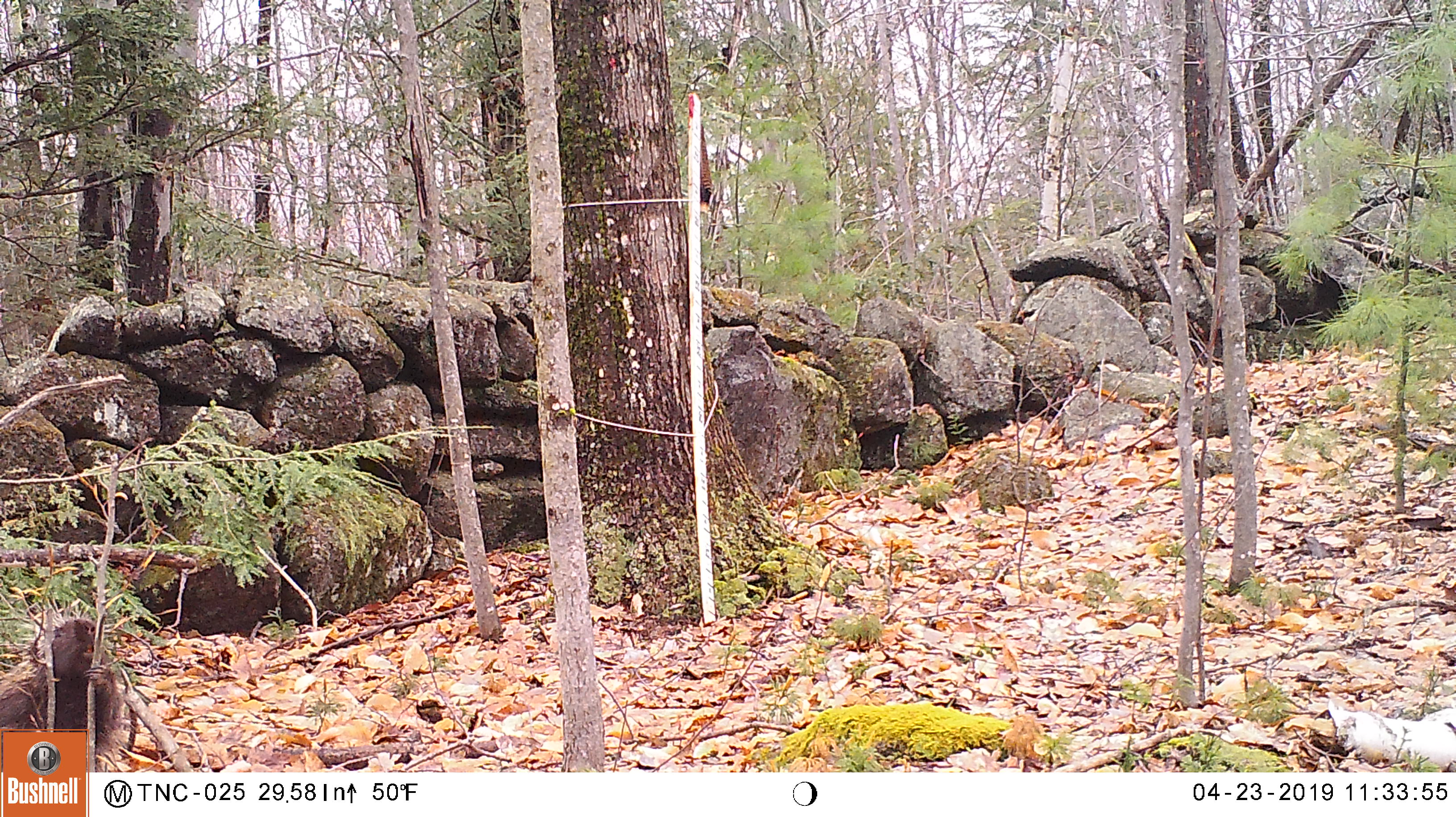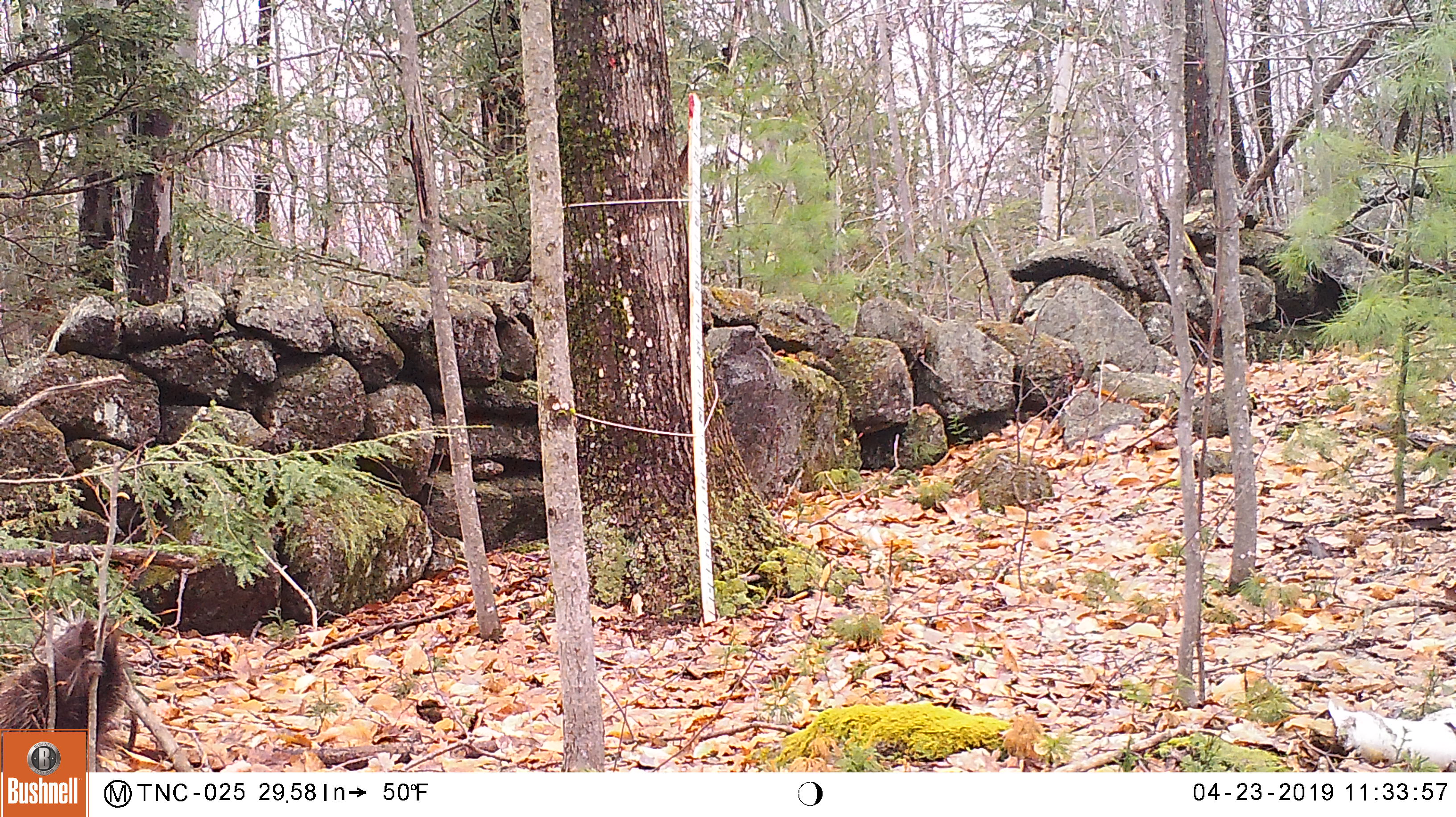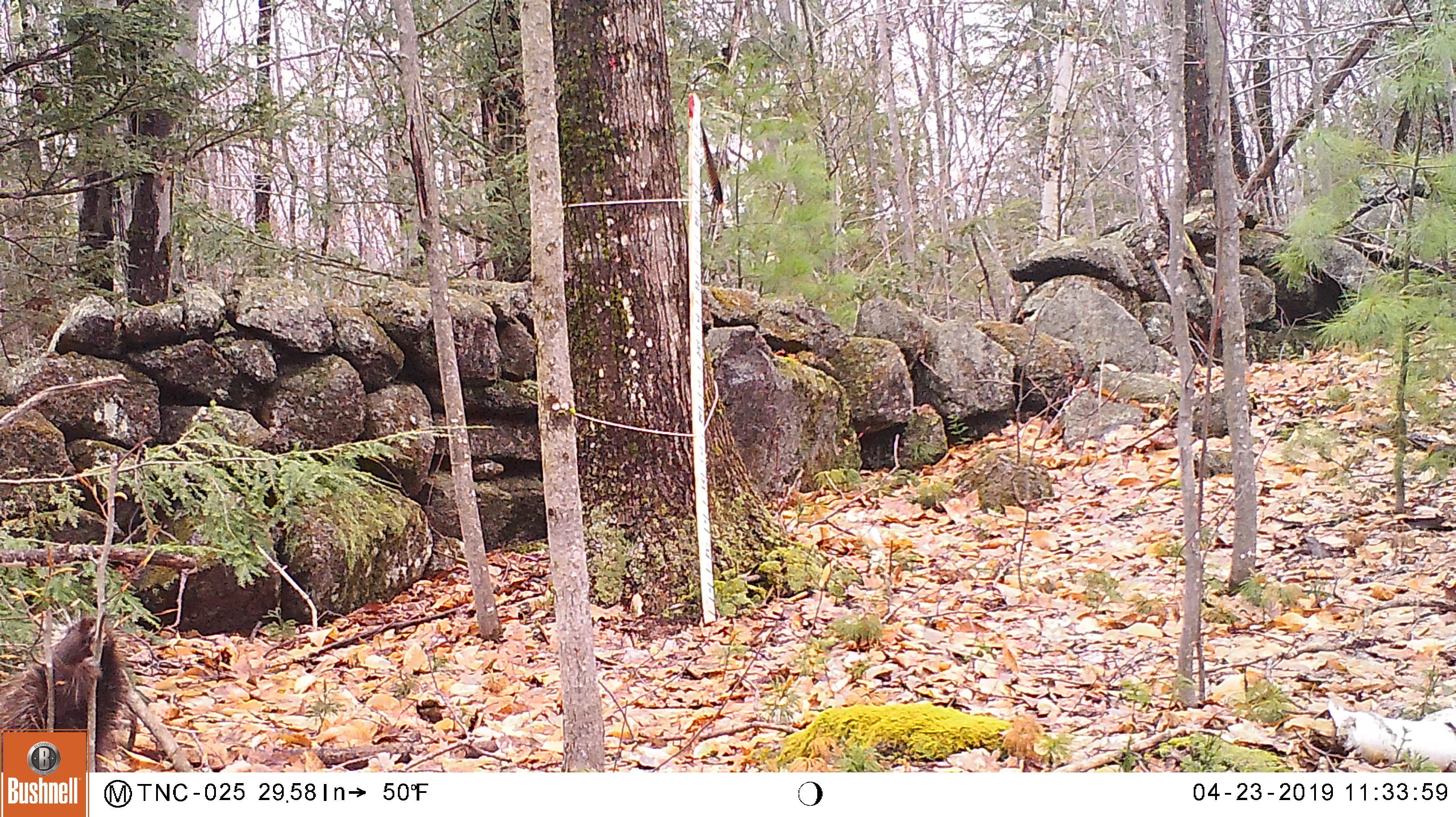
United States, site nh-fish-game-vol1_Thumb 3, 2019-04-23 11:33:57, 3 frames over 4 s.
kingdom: Animalia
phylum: Chordata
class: Mammalia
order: Rodentia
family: Erethizontidae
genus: Erethizon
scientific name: Erethizon dorsatum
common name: porcupine